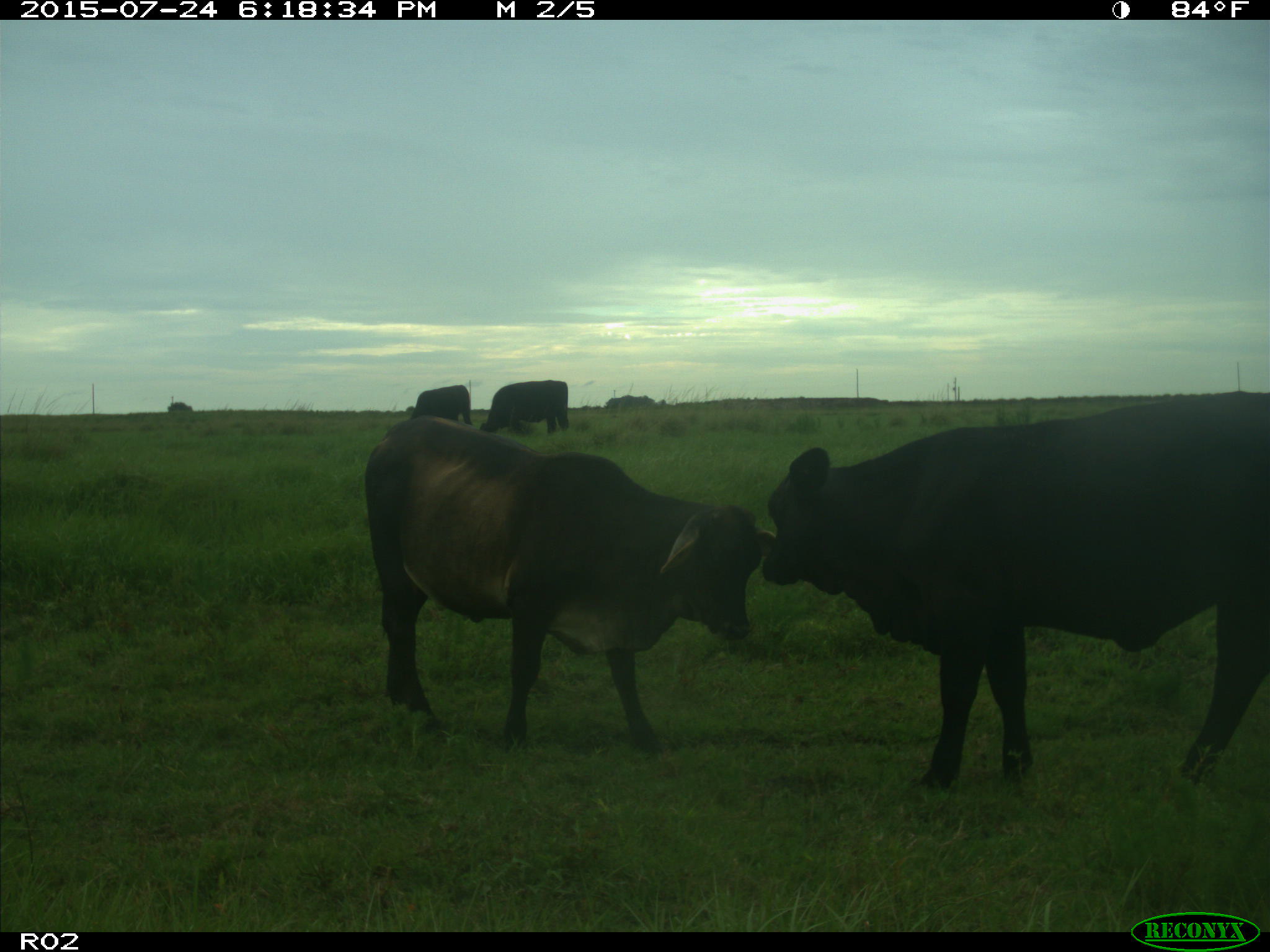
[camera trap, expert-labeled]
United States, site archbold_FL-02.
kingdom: Animalia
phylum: Chordata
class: Mammalia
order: Artiodactyla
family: Bovidae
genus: Bos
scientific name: Bos taurus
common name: domestic cow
Bos taurus (domestic cow).